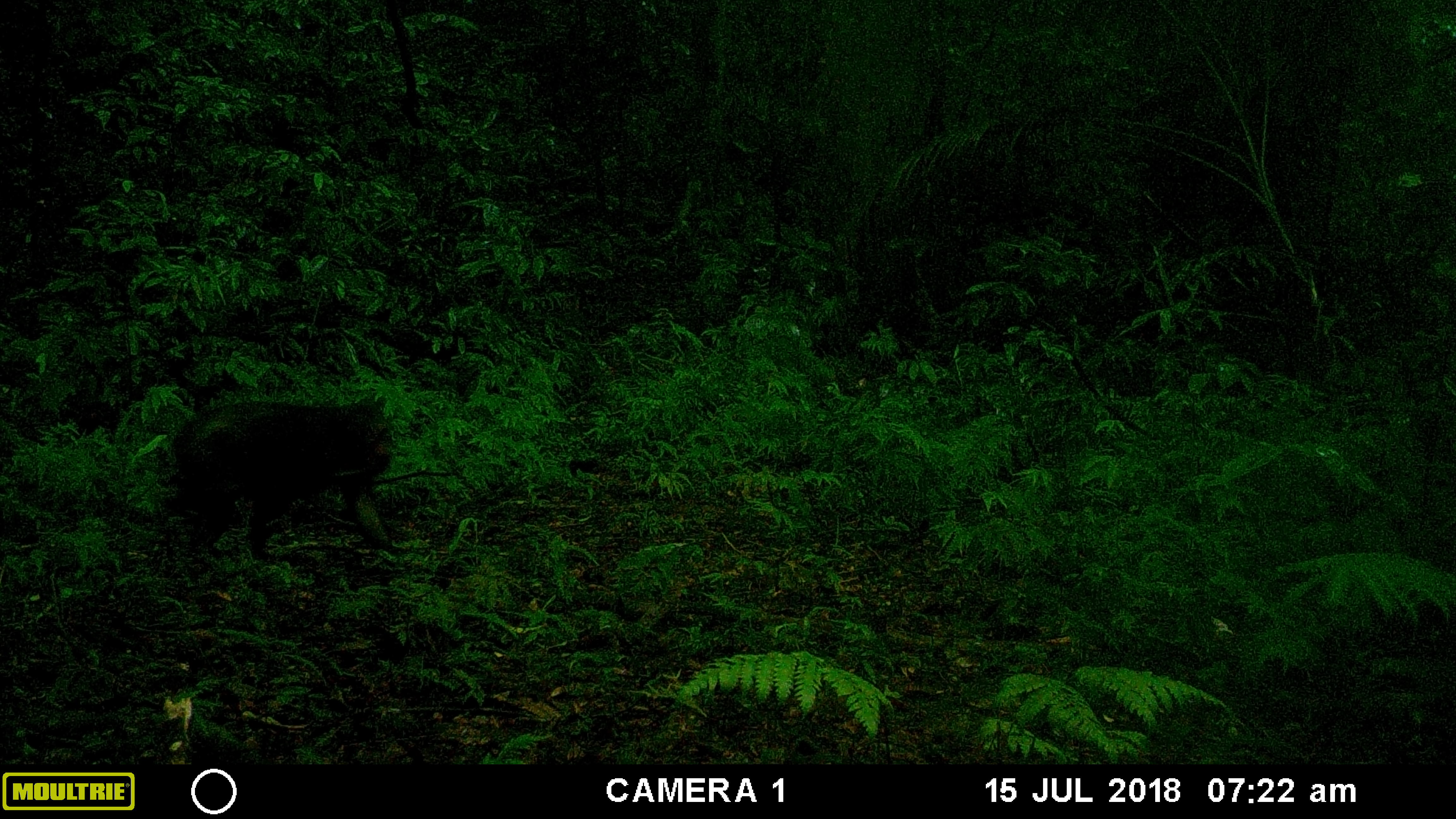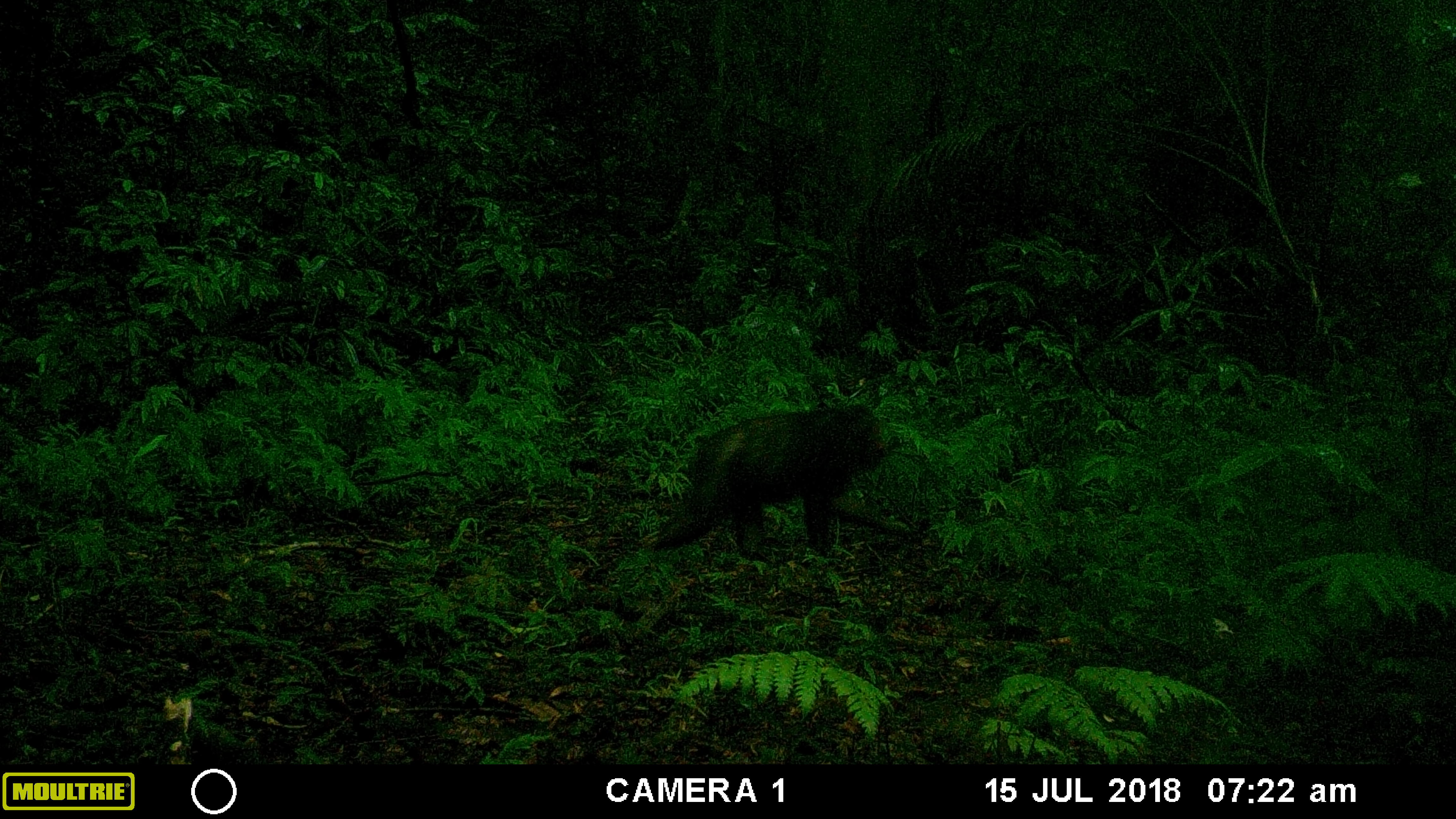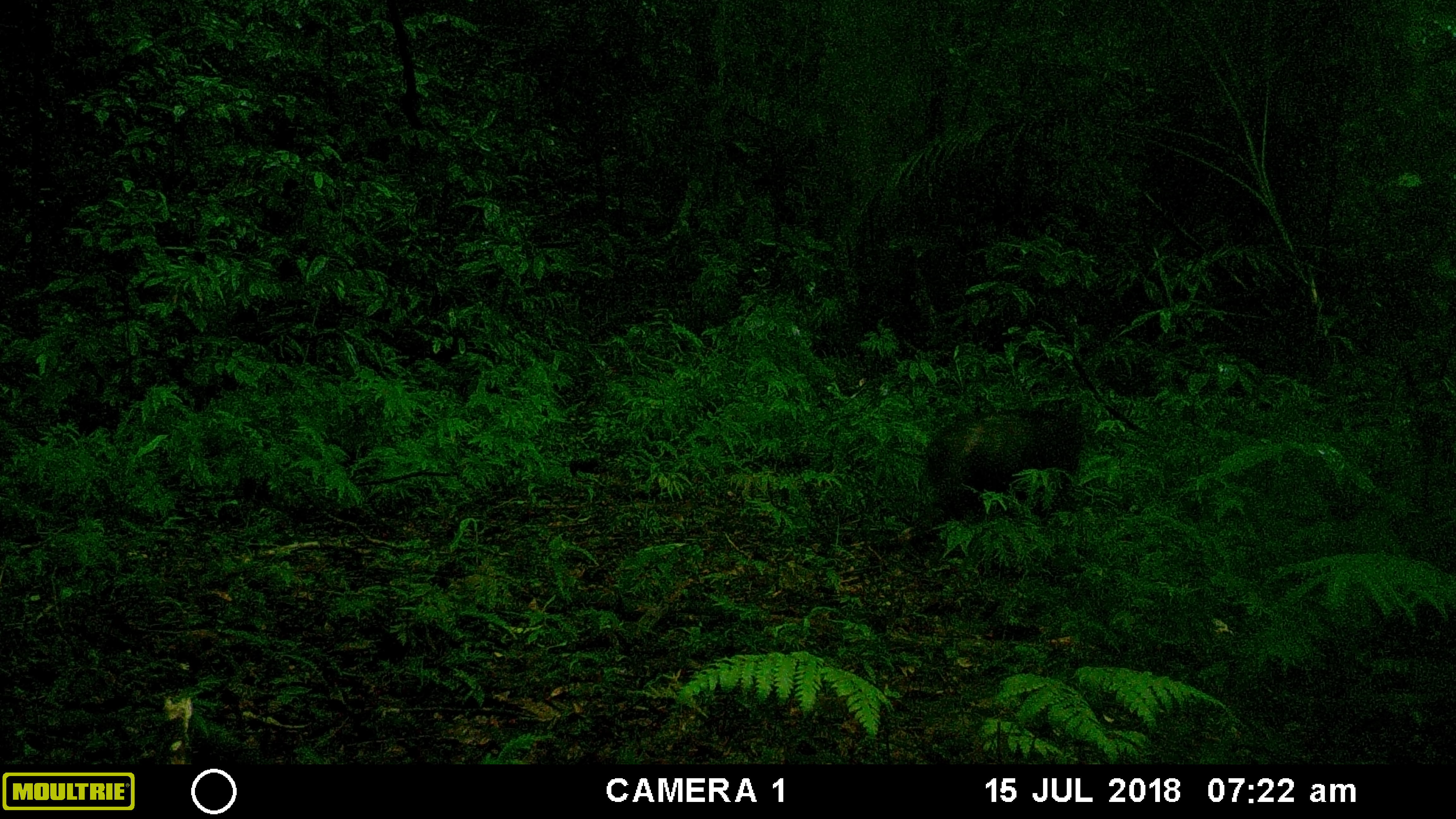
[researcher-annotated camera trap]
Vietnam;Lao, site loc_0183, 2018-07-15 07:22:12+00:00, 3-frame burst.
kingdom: Animalia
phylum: Chordata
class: Mammalia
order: Primates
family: Cercopithecidae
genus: Macaca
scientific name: Macaca arctoides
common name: stump-tailed macaque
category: stump tailed macaque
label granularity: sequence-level